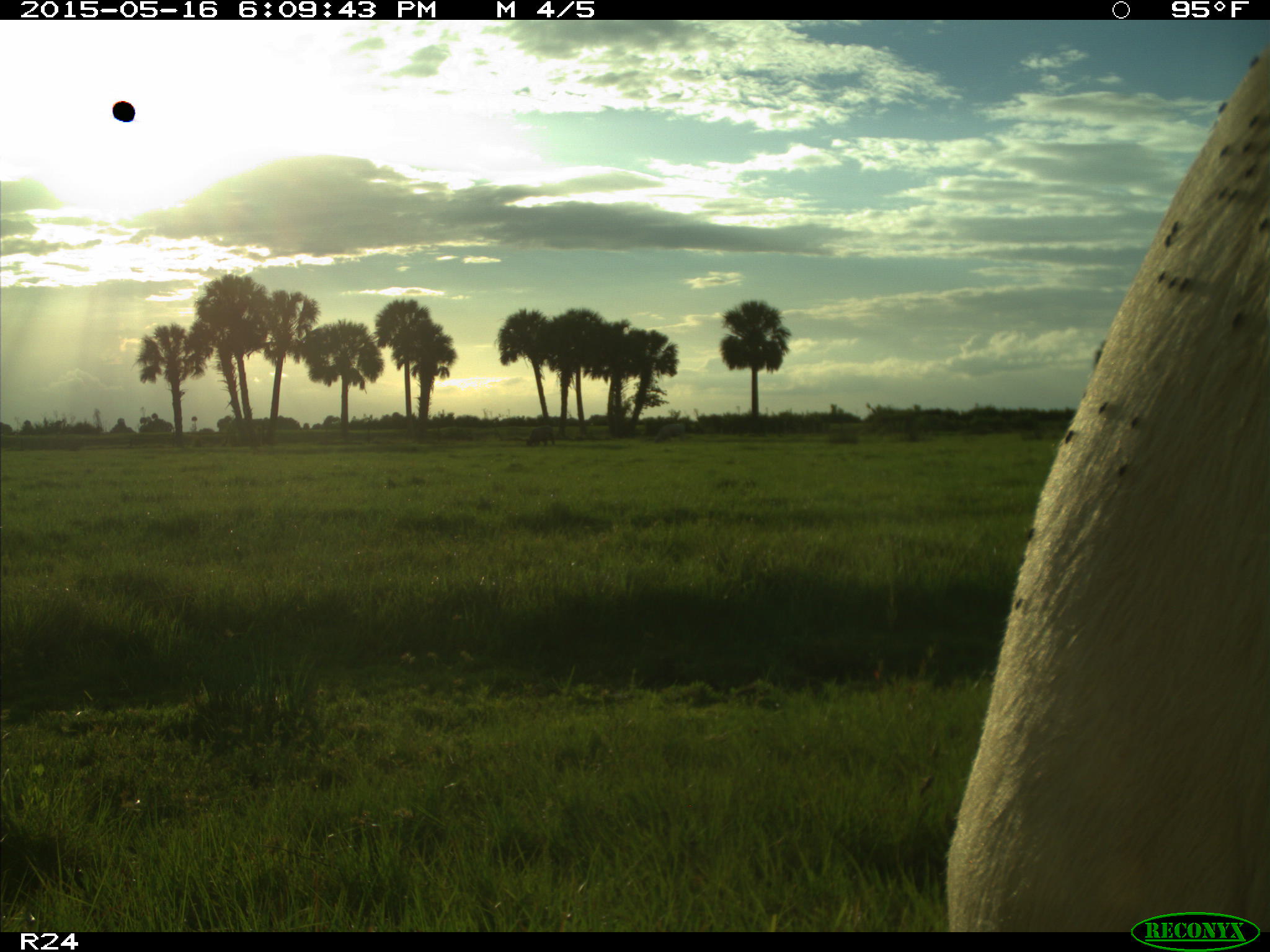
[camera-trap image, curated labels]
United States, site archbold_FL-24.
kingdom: Animalia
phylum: Chordata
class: Mammalia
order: Artiodactyla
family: Bovidae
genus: Bos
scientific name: Bos taurus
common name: domestic cow